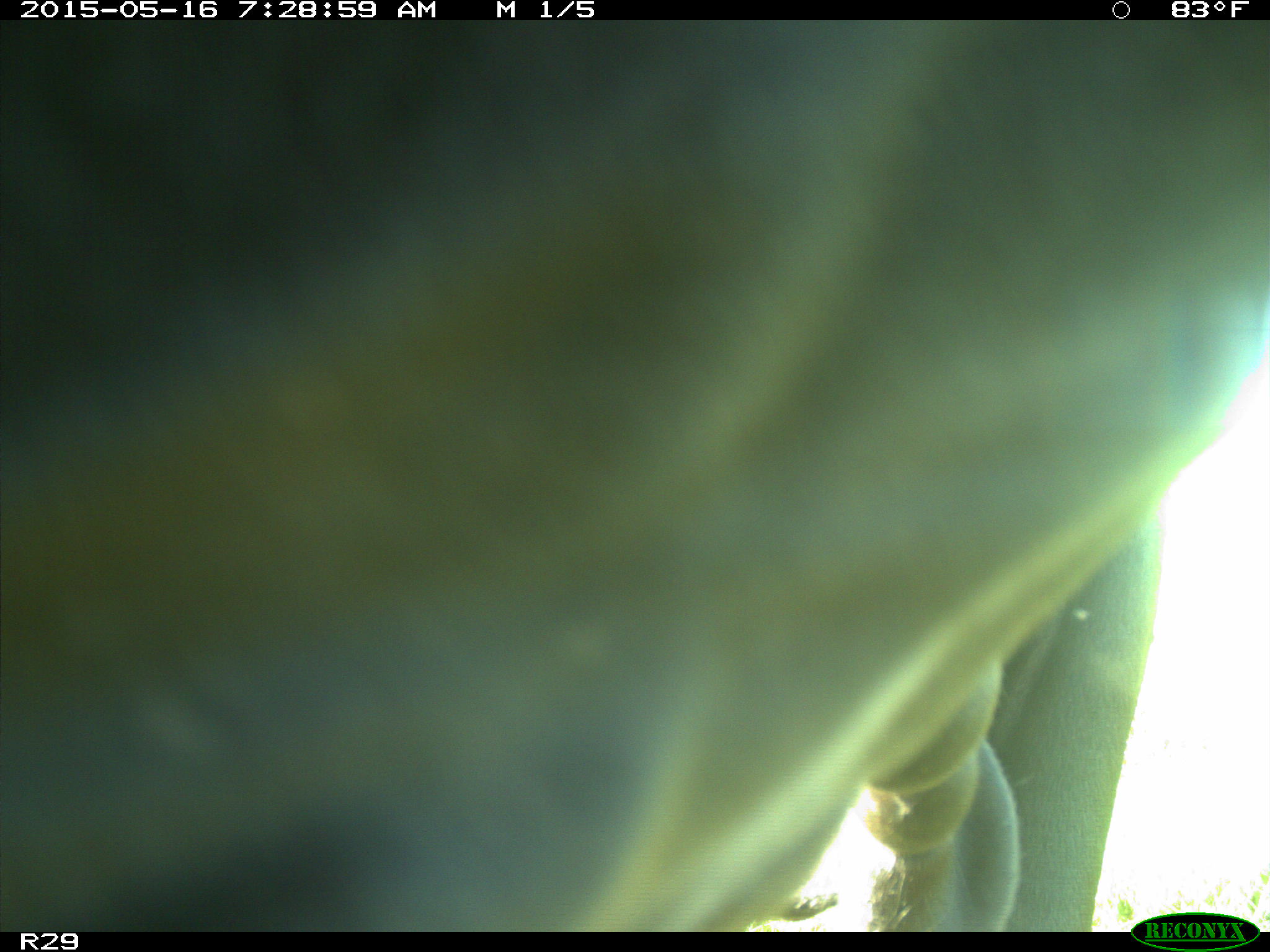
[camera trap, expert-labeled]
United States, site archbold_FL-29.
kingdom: Animalia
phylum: Chordata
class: Mammalia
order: Artiodactyla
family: Bovidae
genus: Bos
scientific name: Bos taurus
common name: domestic cow